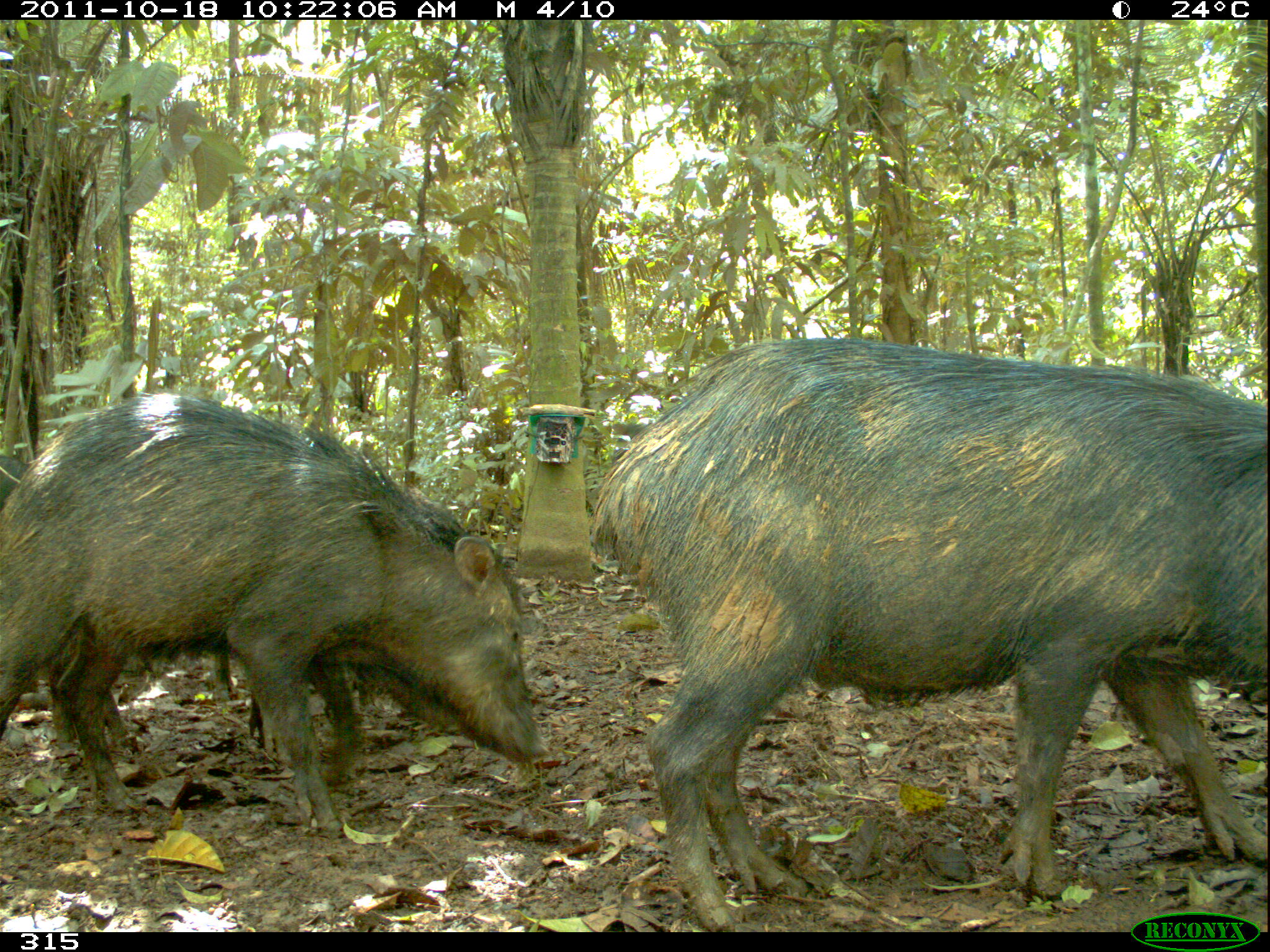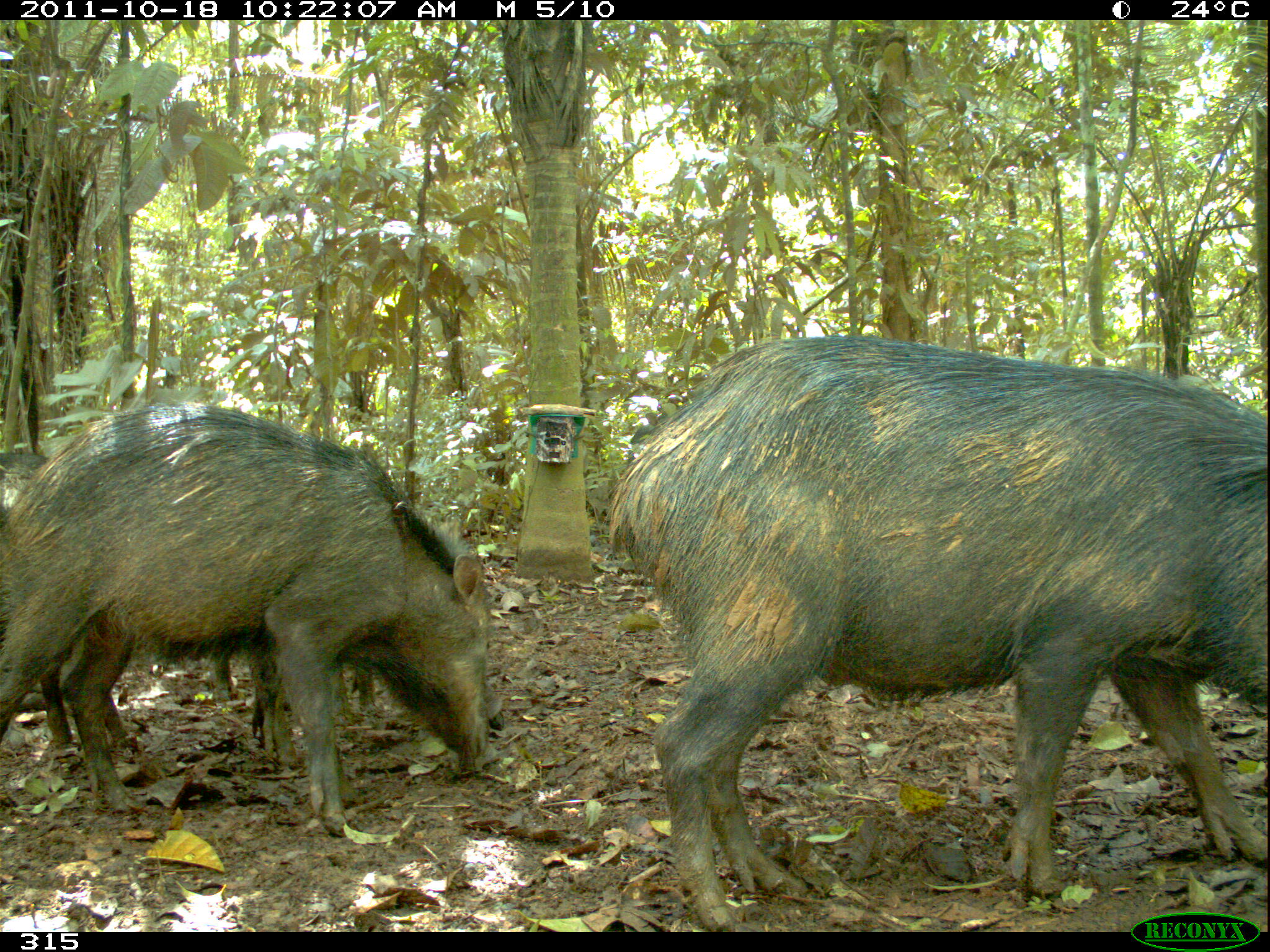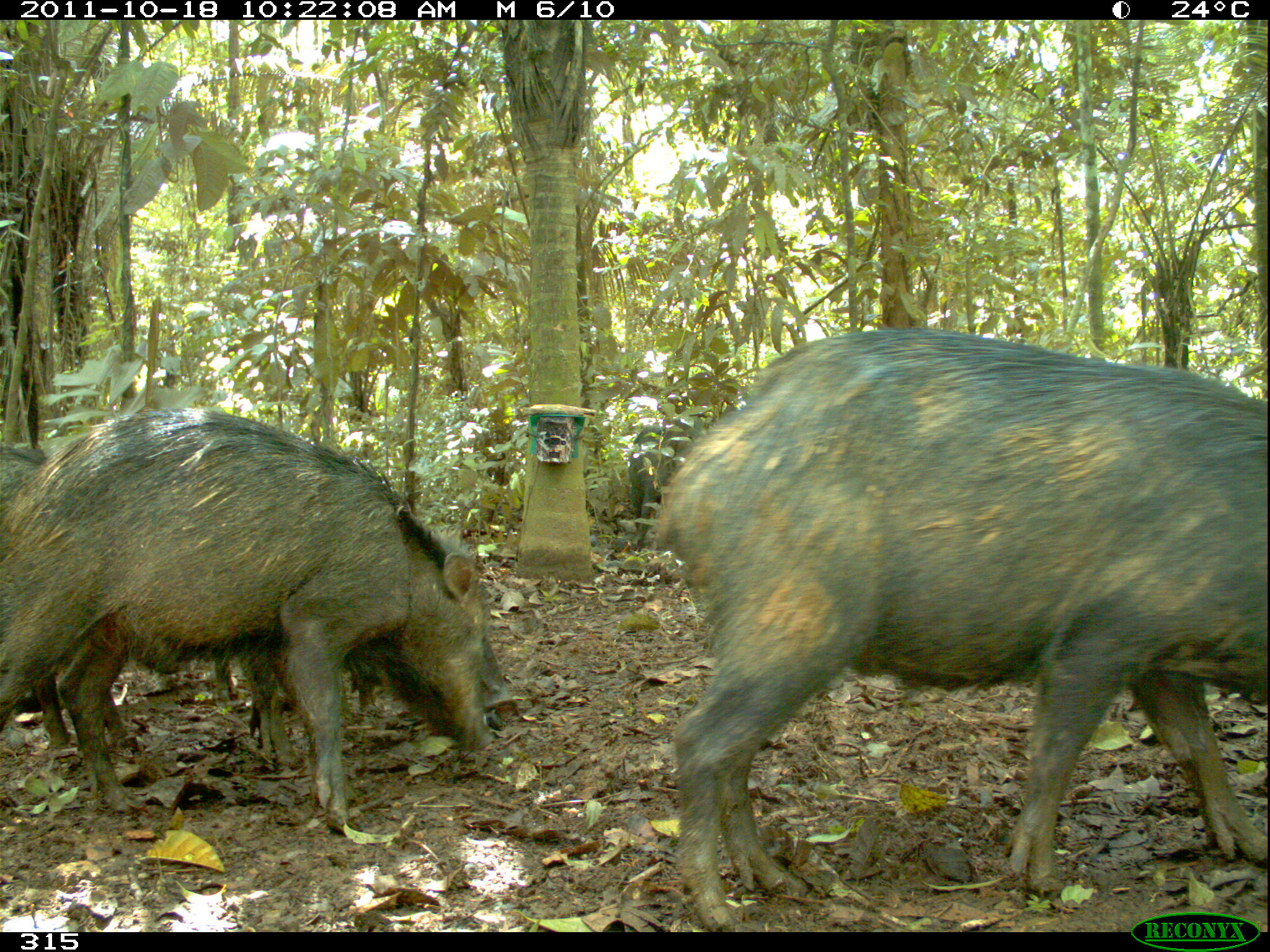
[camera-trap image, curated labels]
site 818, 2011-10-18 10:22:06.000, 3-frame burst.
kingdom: Animalia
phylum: Chordata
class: Mammalia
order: Artiodactyla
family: Tayassuidae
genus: Tayassu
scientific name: Tayassu pecari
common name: white-lipped peccary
Tayassu pecari (white-lipped peccary).